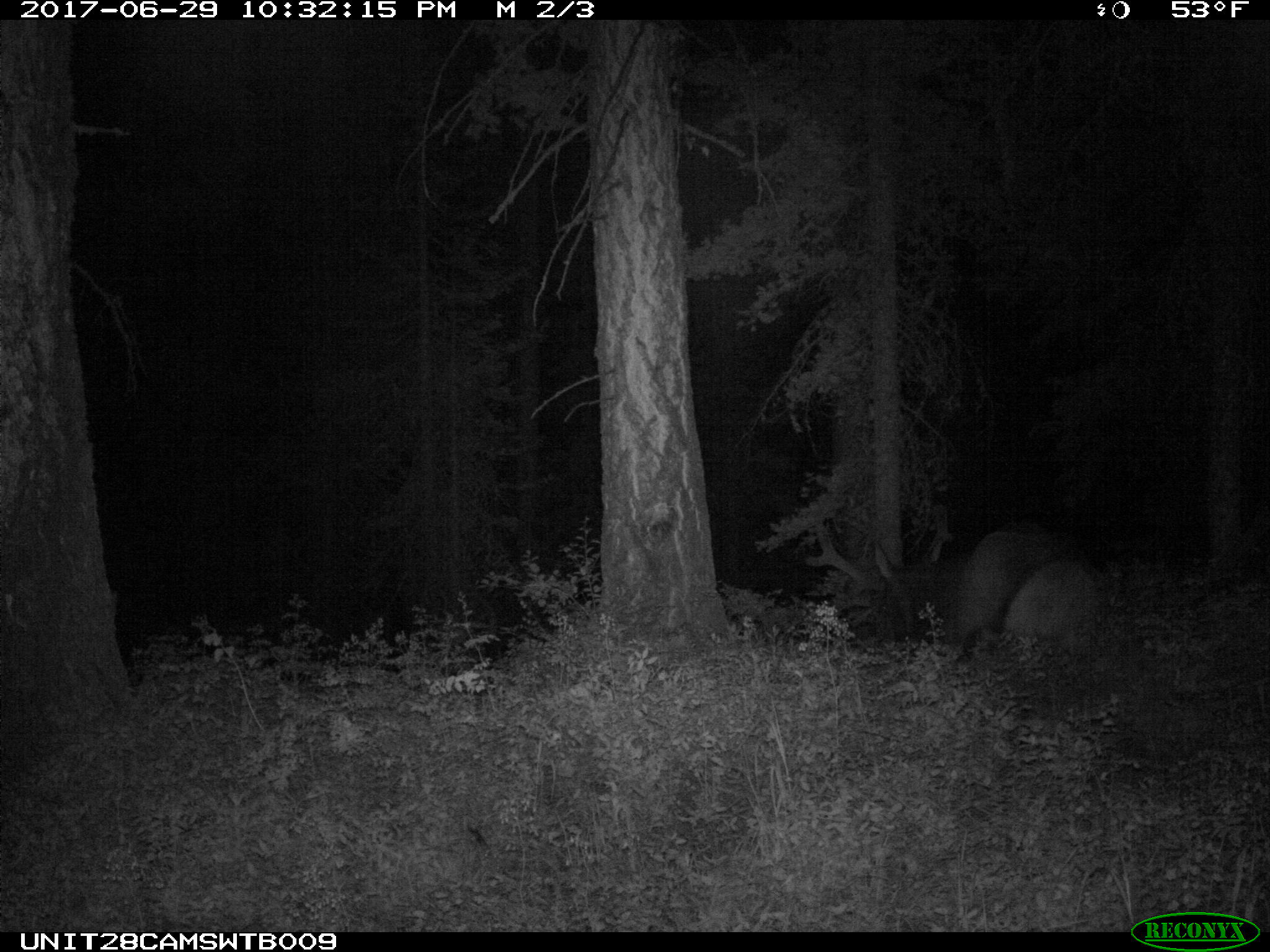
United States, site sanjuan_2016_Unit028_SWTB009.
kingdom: Animalia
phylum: Chordata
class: Mammalia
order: Artiodactyla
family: Cervidae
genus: Cervus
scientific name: Cervus elaphus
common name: red deer